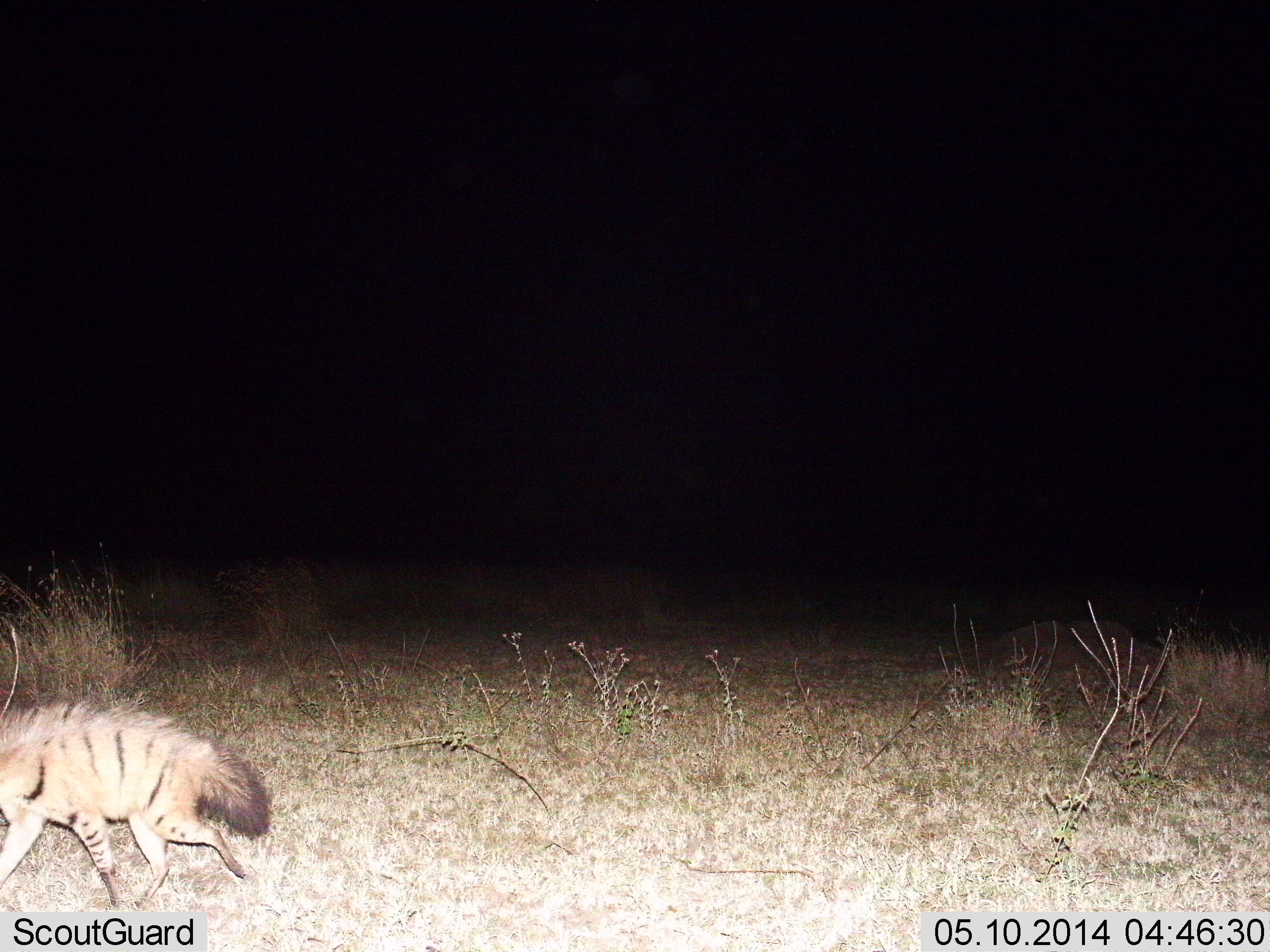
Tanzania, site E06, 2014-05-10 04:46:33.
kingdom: Animalia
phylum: Chordata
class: Mammalia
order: Carnivora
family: Hyaenidae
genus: Hyaena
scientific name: Hyaena hyaena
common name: striped hyena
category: hyenastriped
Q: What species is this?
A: Hyenastriped (striped hyena) (Hyaena hyaena).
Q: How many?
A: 1.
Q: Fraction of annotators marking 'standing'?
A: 0%.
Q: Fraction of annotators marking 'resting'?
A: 0%.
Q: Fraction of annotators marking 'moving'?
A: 100%.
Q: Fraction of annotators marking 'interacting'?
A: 0%.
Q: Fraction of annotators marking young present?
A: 0%.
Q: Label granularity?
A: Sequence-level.